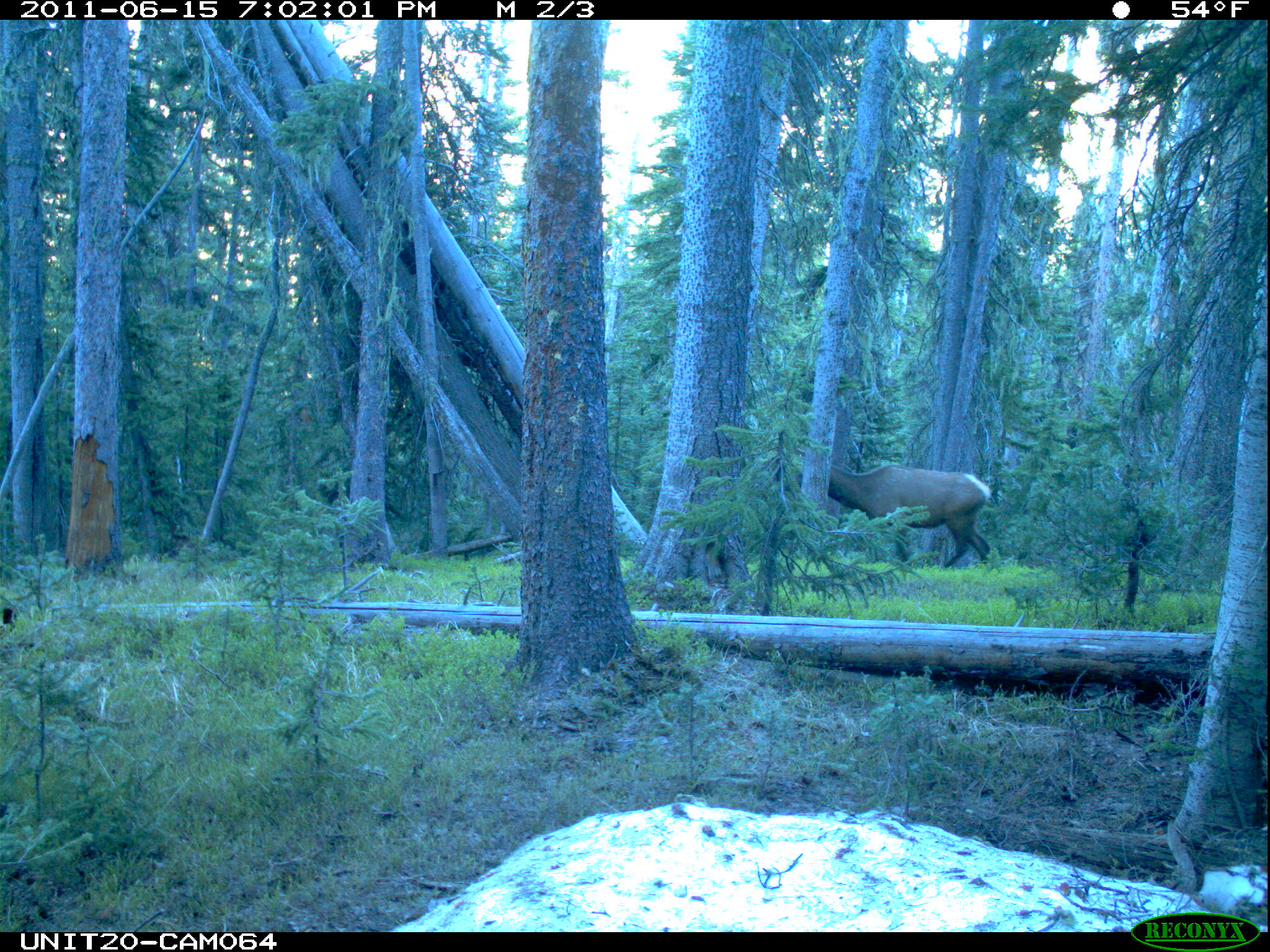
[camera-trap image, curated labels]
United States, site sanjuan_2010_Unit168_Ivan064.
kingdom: Animalia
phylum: Chordata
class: Mammalia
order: Artiodactyla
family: Cervidae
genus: Cervus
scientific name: Cervus elaphus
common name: red deer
Cervus elaphus (red deer).